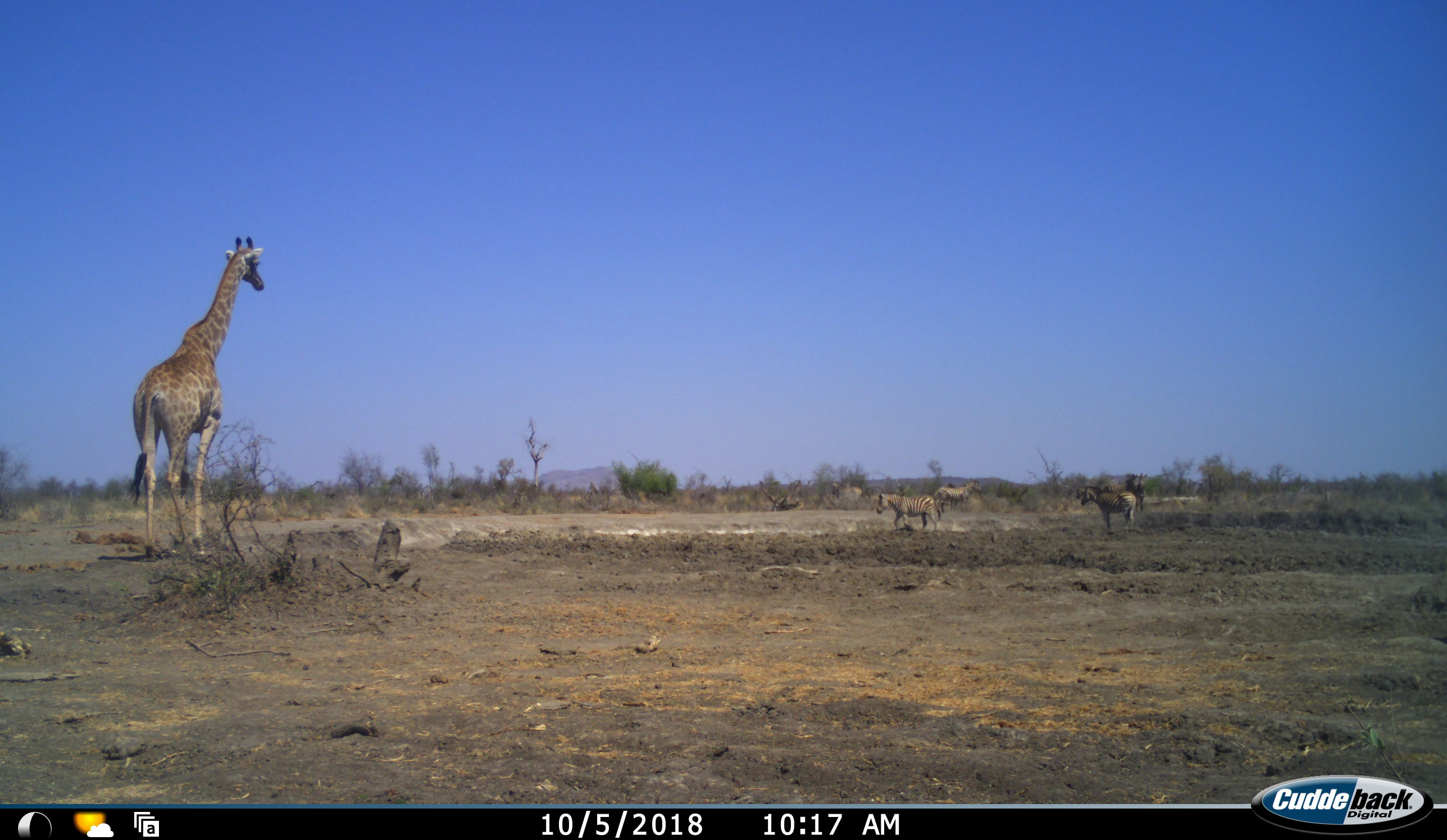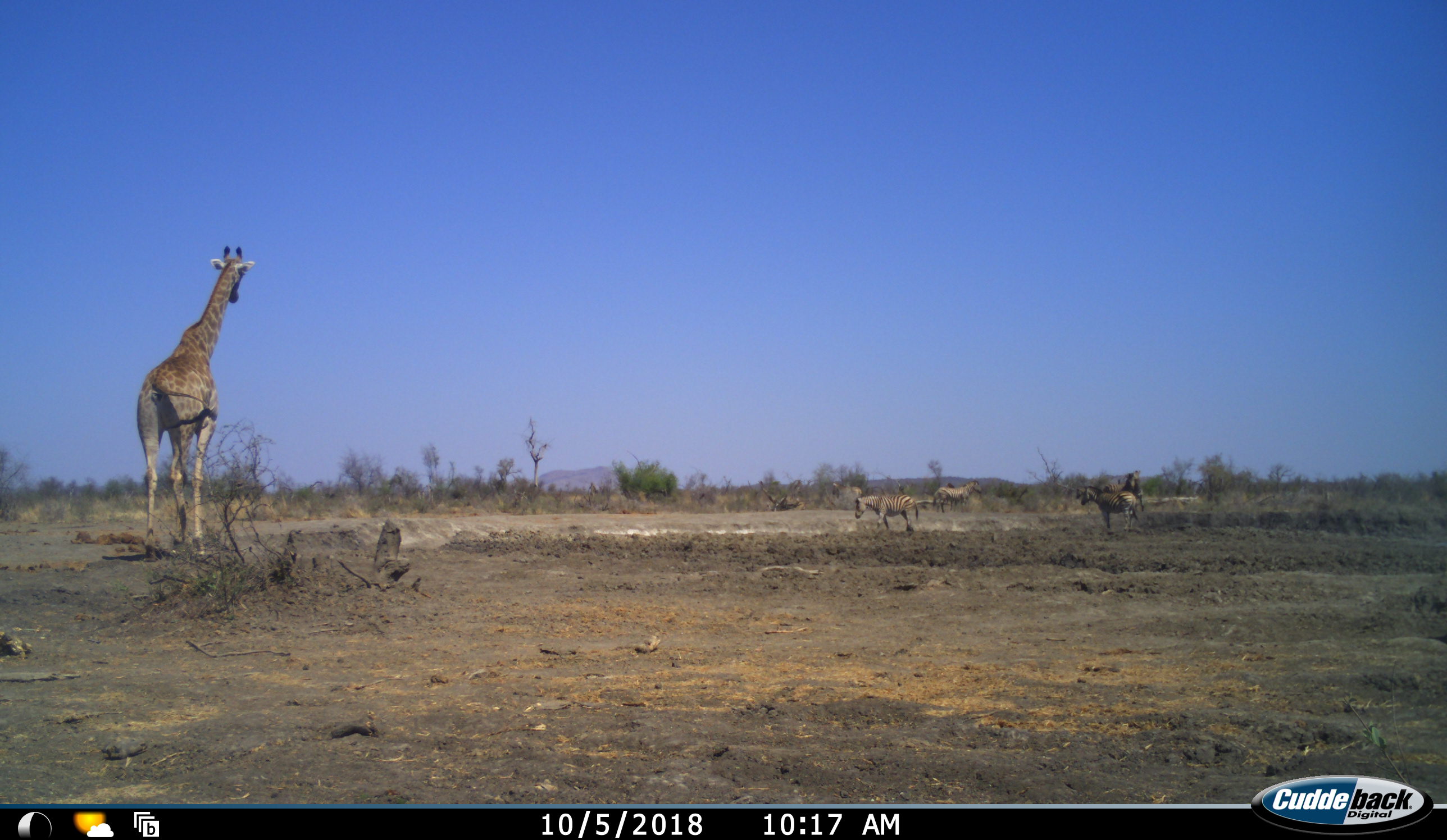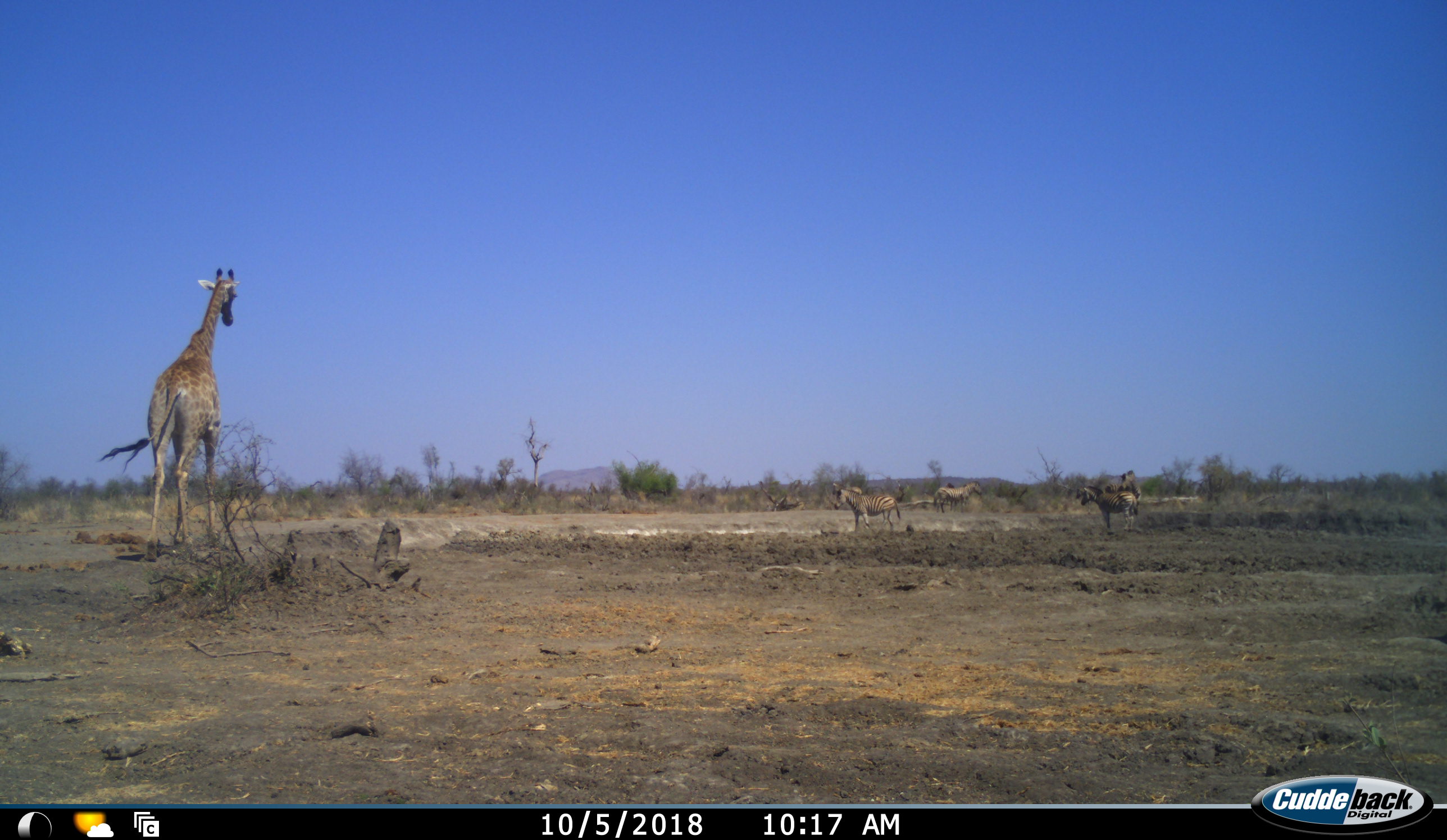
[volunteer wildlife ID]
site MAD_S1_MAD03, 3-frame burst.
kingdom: Animalia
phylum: Chordata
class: Mammalia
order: Artiodactyla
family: Giraffidae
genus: Giraffa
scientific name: Giraffa camelopardalis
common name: giraffe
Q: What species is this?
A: Giraffe (Giraffa camelopardalis).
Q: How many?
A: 1.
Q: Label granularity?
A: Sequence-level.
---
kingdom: Animalia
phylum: Chordata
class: Mammalia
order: Perissodactyla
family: Equidae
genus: Equus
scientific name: Equus quagga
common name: plains zebra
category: zebraplains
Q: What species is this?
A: Zebraplains (plains zebra) (Equus quagga).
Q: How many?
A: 5.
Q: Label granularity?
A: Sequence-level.